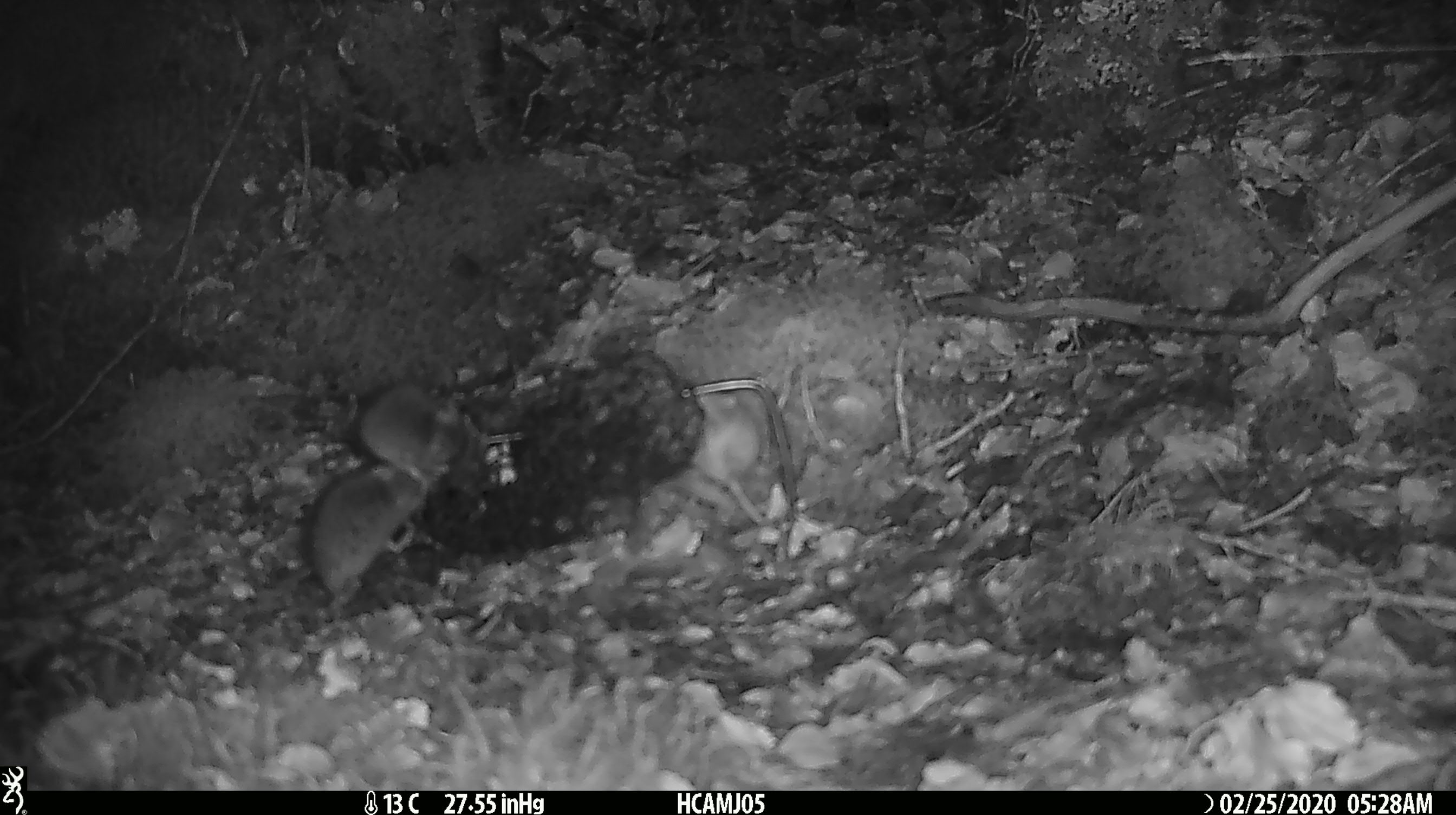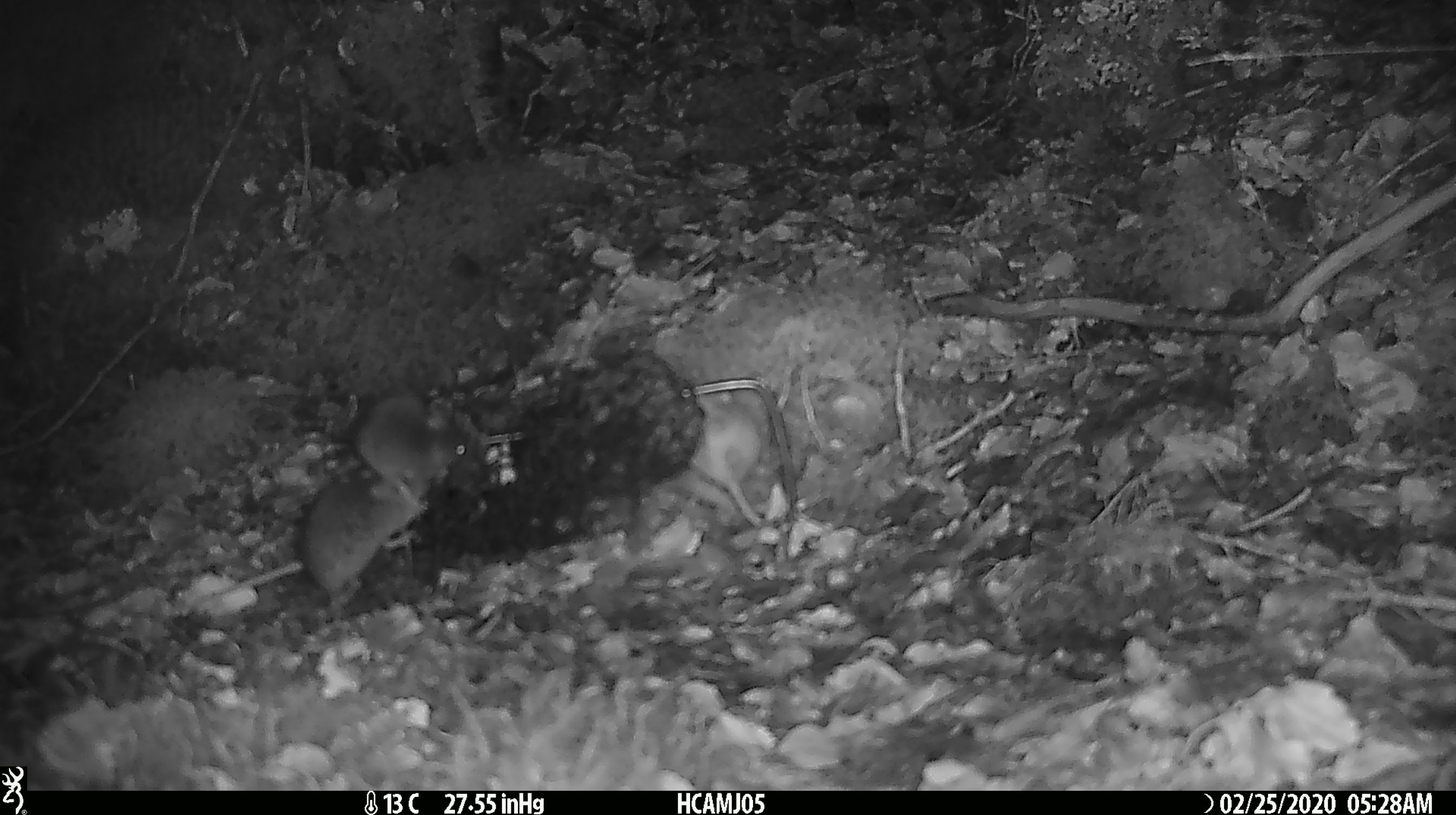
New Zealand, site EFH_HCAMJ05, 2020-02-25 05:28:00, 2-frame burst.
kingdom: Animalia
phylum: Chordata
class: Mammalia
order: Rodentia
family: Muridae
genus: Mus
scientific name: Mus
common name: mouse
Mouse (Mus).